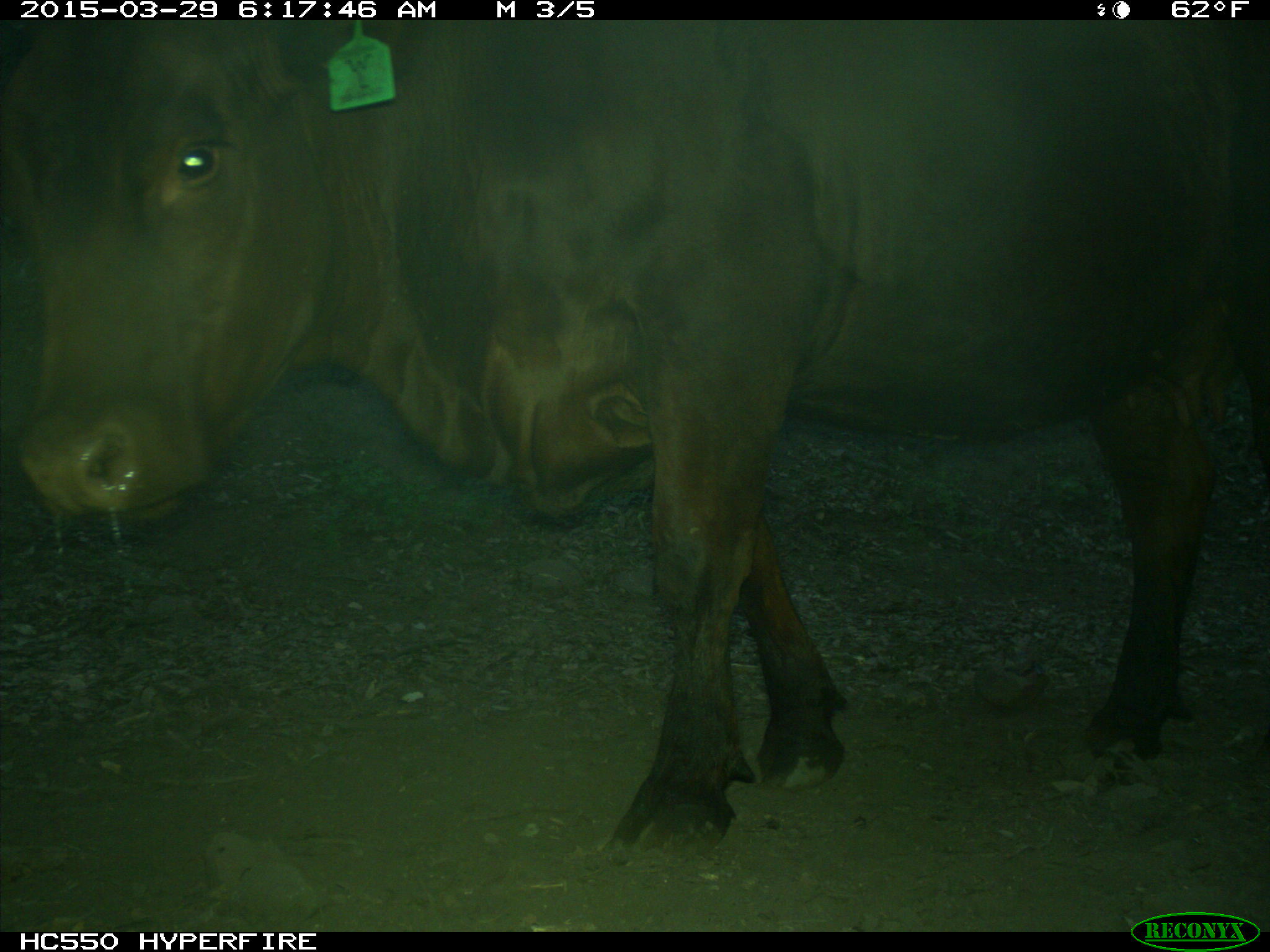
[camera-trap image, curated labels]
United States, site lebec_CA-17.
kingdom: Animalia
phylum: Chordata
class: Mammalia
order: Artiodactyla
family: Bovidae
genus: Bos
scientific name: Bos taurus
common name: domestic cow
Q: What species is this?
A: Bos taurus (domestic cow).